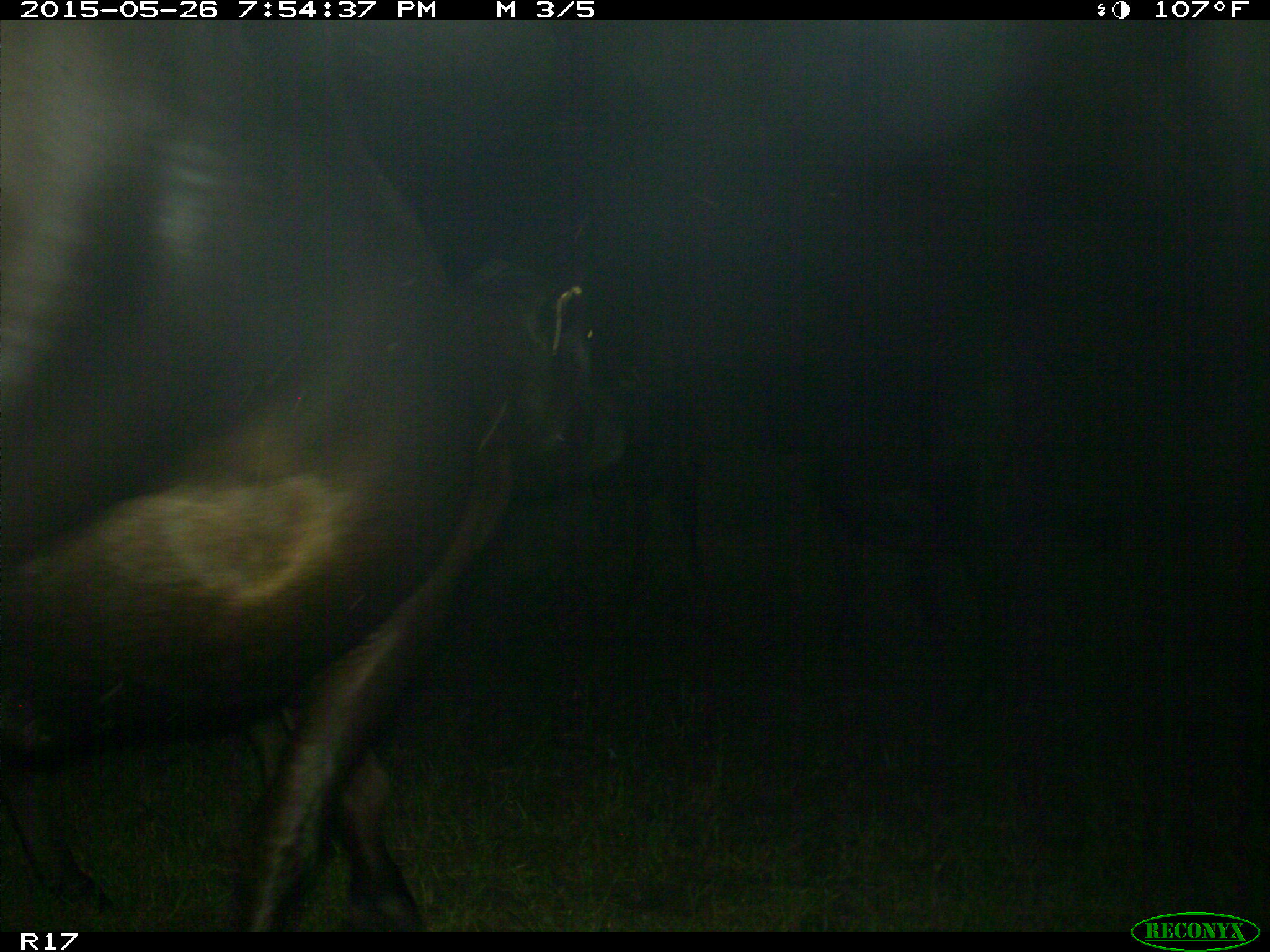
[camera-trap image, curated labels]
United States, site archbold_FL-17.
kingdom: Animalia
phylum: Chordata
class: Mammalia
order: Artiodactyla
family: Bovidae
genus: Bos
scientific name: Bos taurus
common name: domestic cow